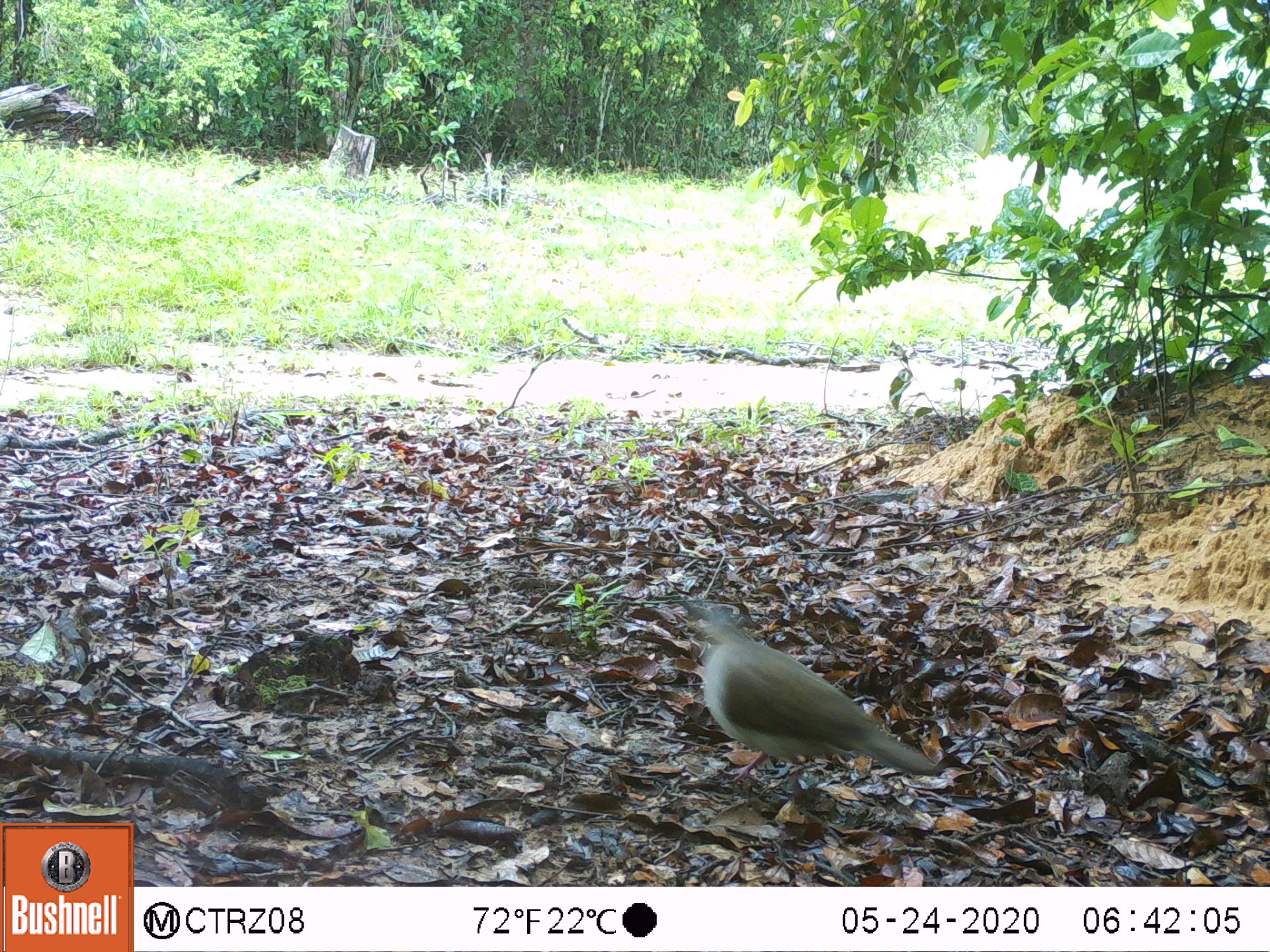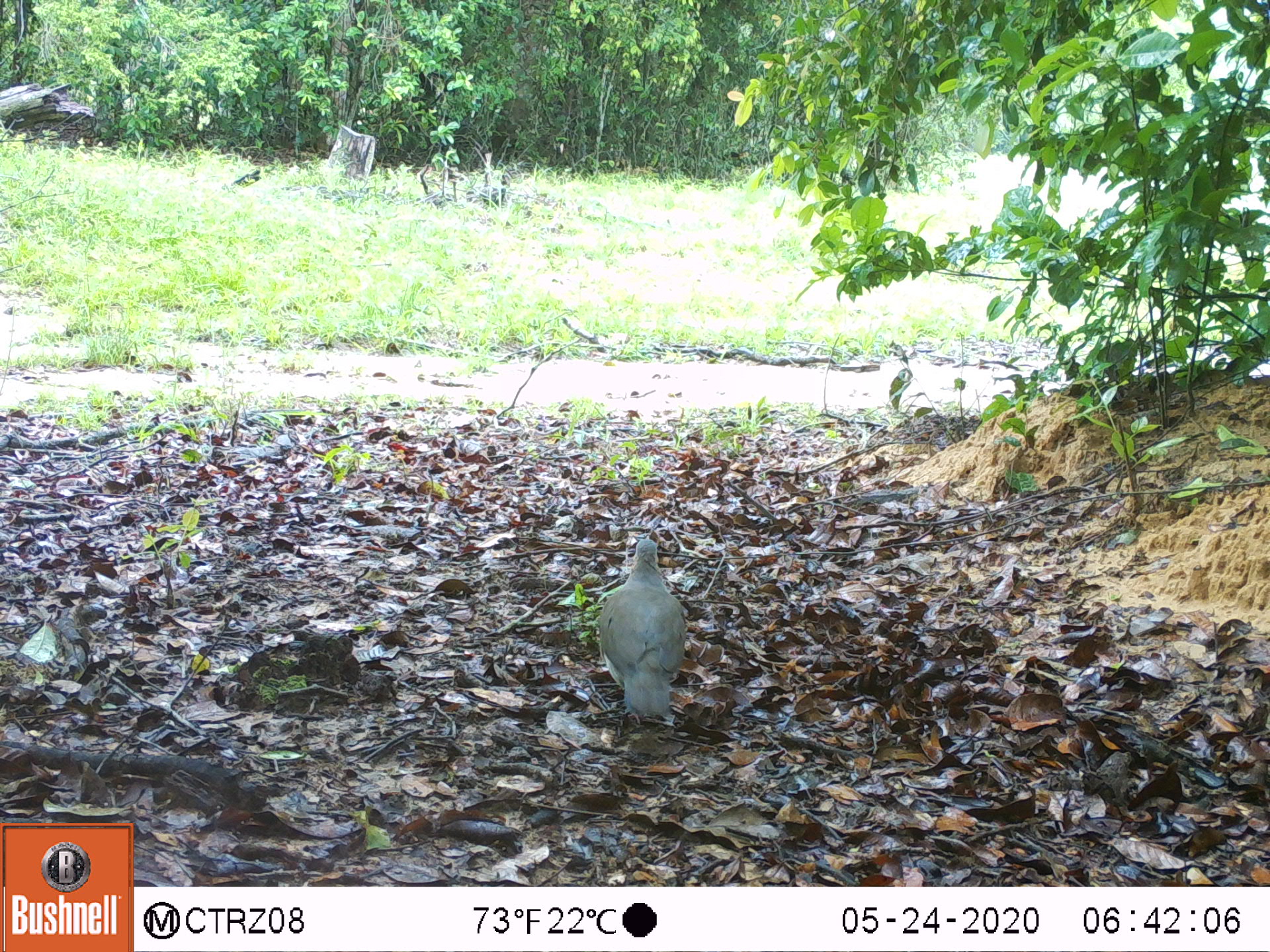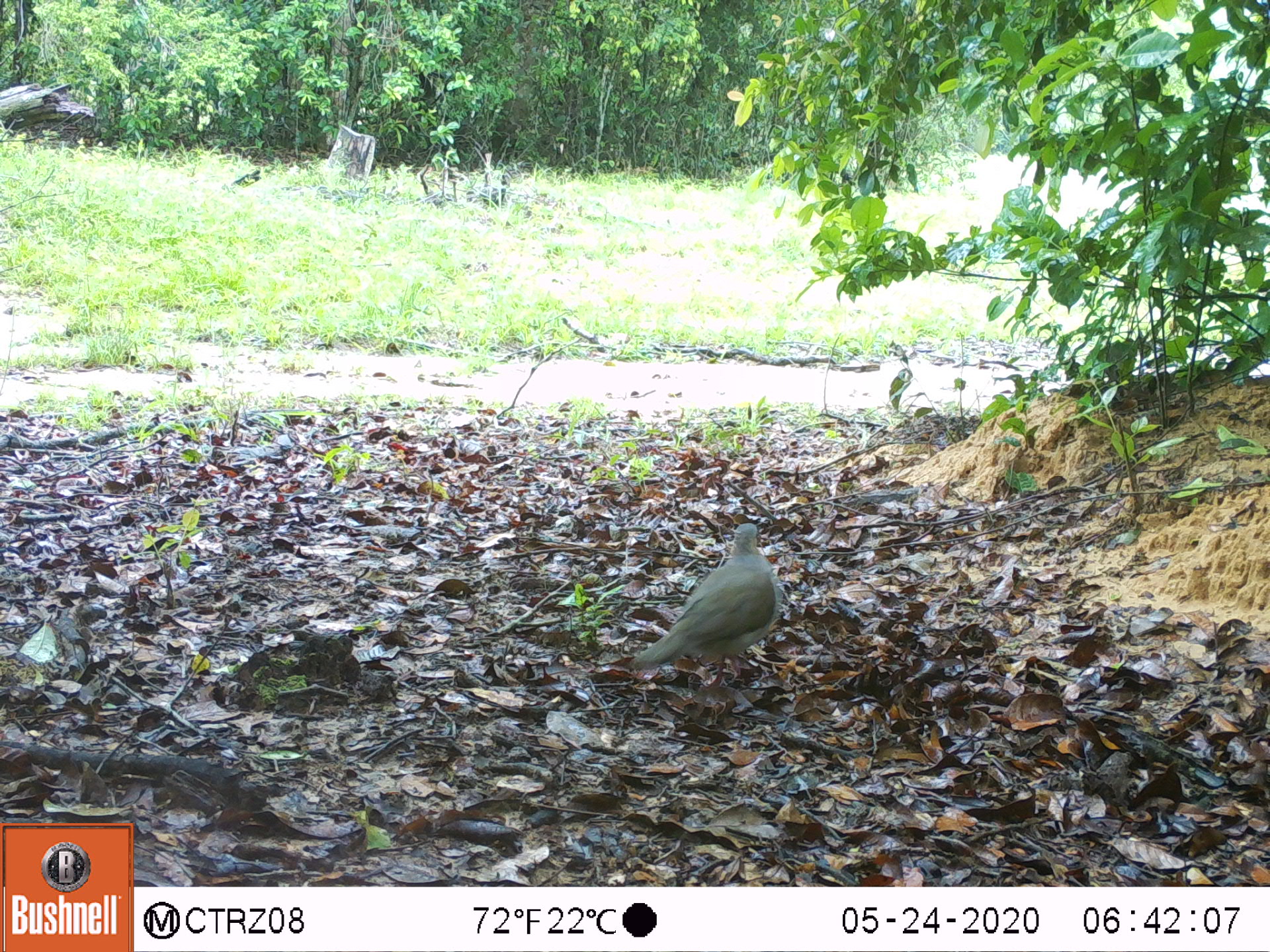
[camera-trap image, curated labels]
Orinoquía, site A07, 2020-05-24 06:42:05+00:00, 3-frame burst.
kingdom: Animalia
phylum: Chordata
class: Aves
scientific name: Aves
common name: bird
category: unknown bird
Unknown bird (bird) (Aves).